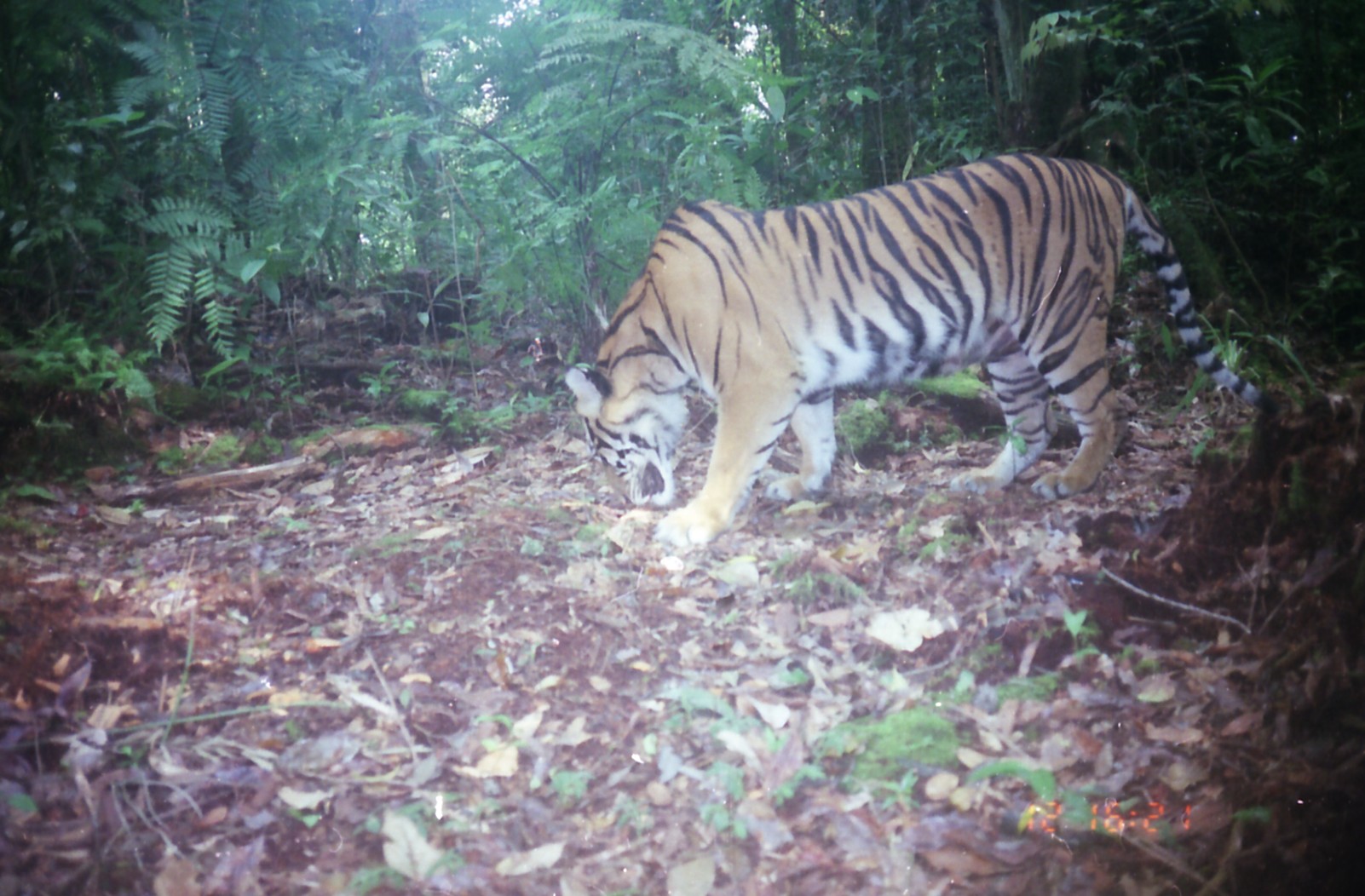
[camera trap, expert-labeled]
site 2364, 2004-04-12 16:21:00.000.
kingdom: Animalia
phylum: Chordata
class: Mammalia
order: Carnivora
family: Felidae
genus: Panthera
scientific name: Panthera tigris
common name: tiger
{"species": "Panthera tigris (tiger)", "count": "1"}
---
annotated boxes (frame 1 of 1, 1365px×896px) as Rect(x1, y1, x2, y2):
panthera tigris: Rect(562, 153, 1281, 552)